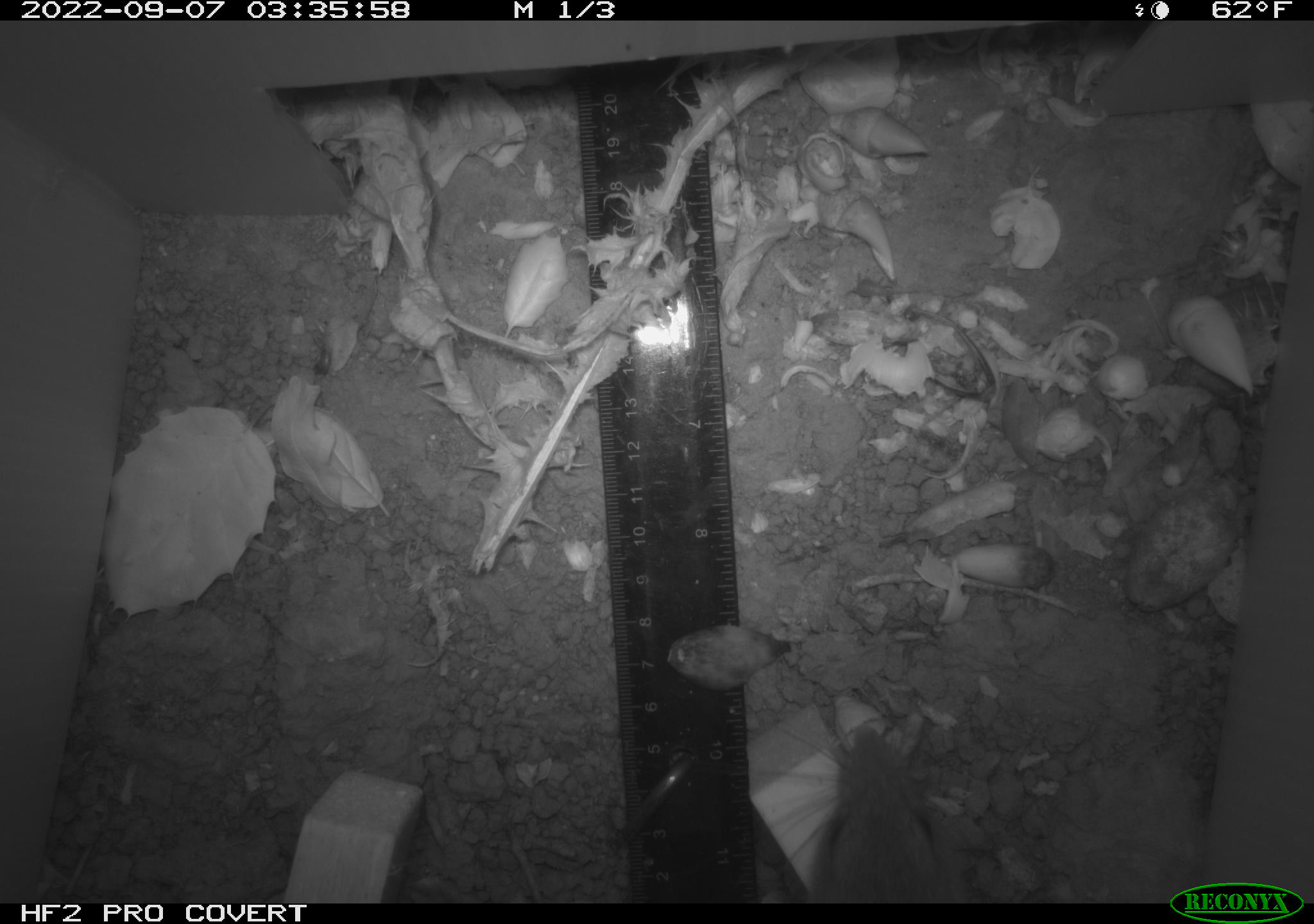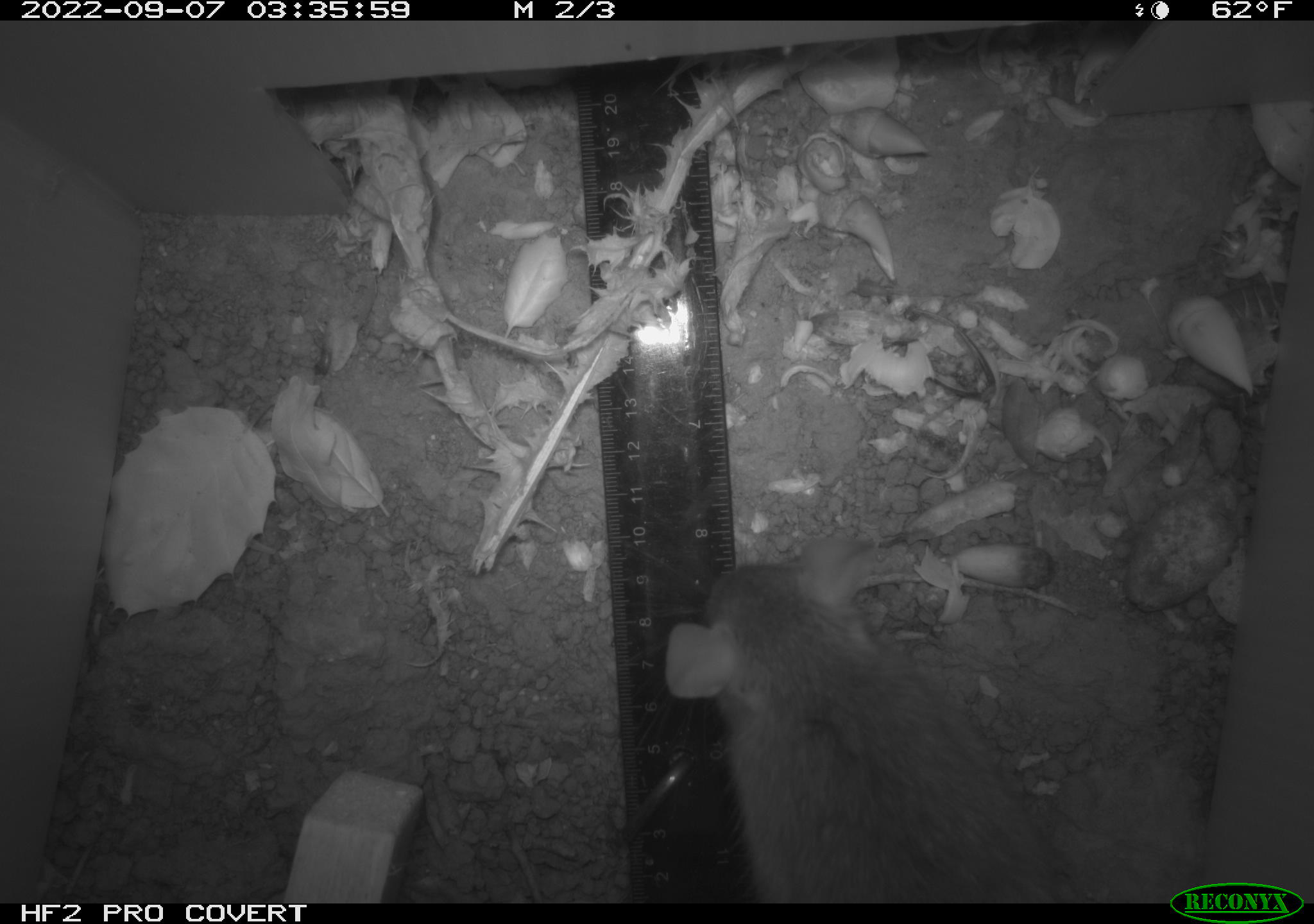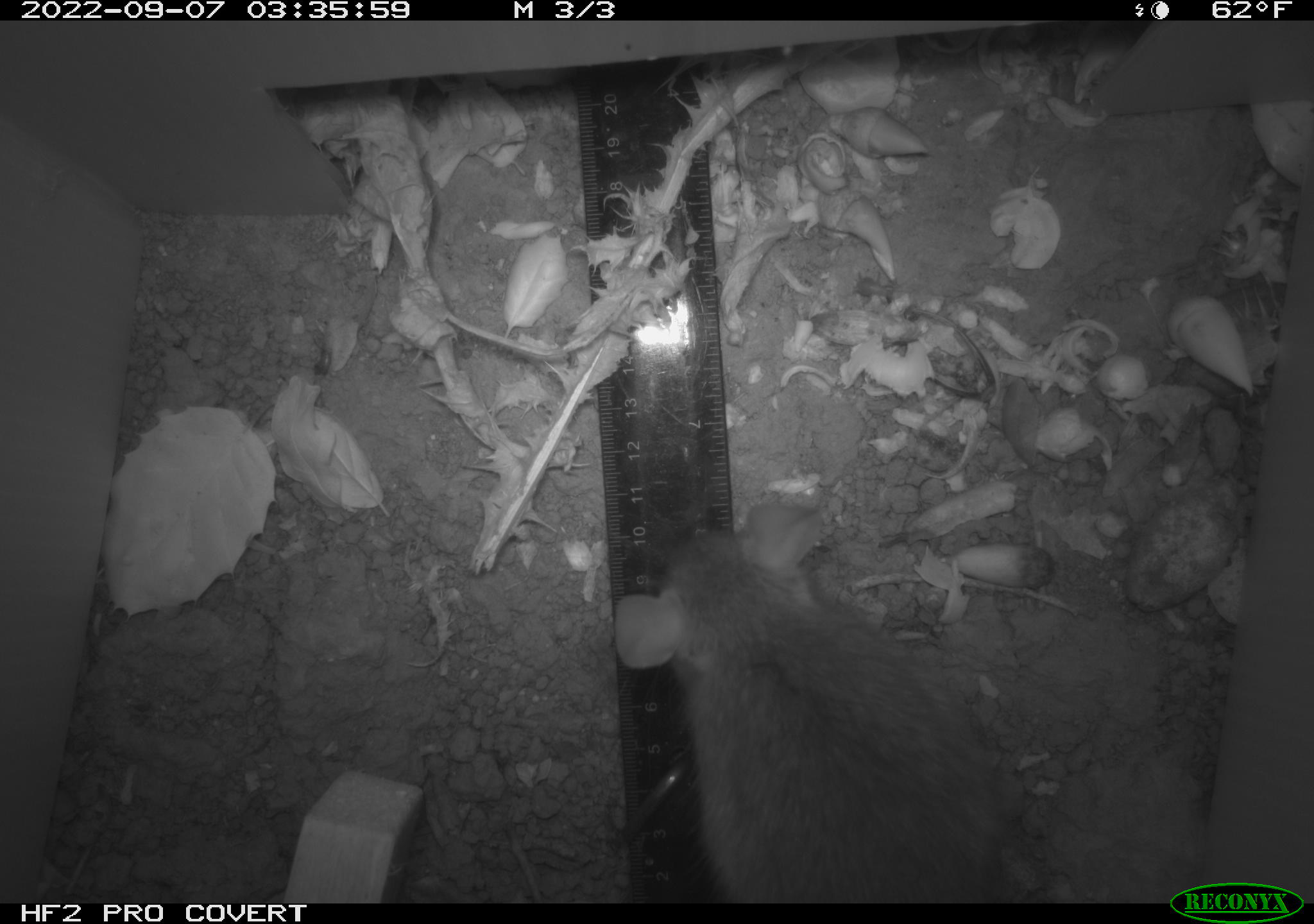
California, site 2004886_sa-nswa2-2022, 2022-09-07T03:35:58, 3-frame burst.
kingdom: Animalia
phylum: Chordata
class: Mammalia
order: Rodentia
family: Muridae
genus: Rattus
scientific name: Rattus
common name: rat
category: rattus species